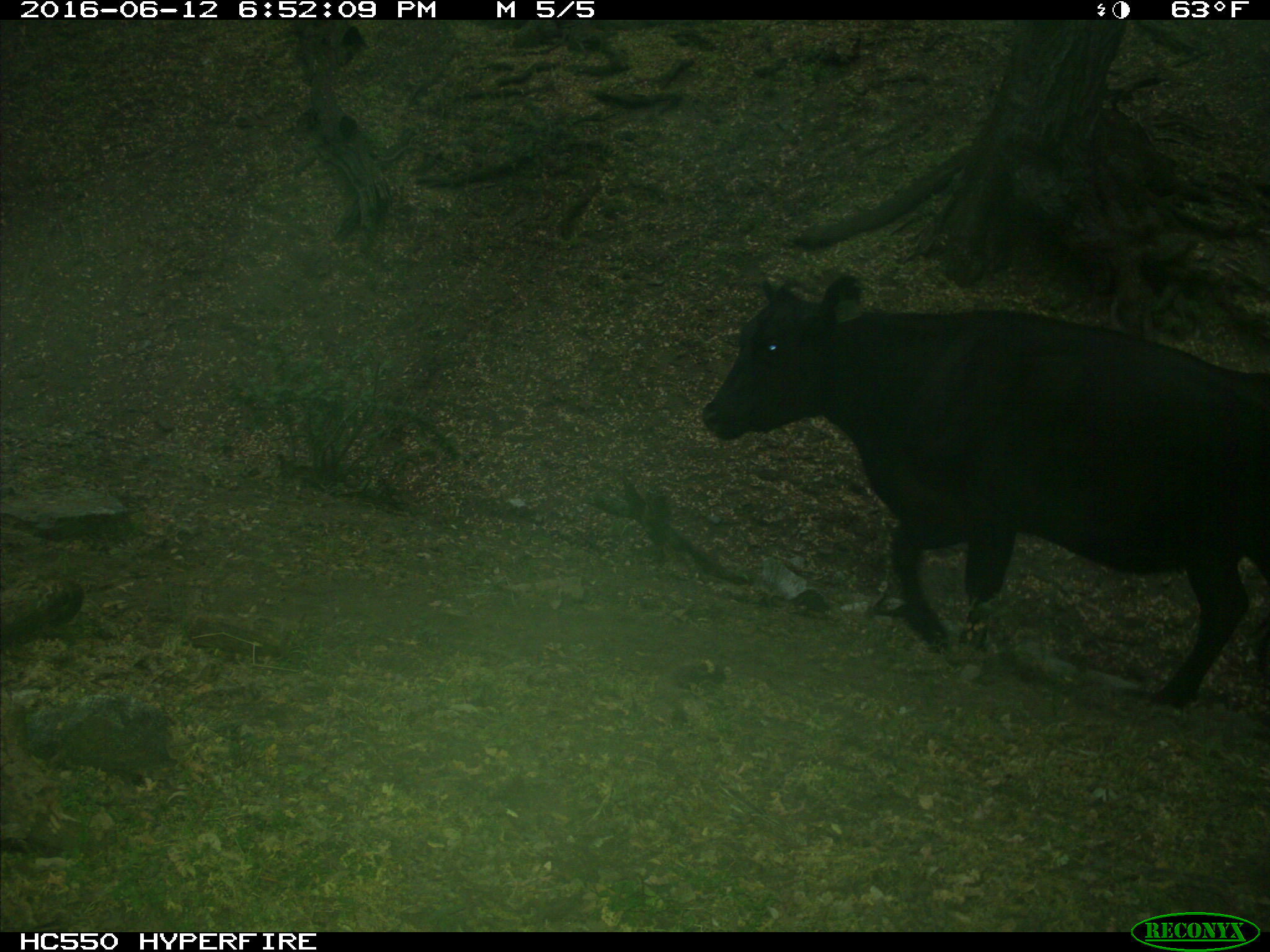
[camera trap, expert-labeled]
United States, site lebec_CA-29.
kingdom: Animalia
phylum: Chordata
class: Mammalia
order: Artiodactyla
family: Bovidae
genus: Bos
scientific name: Bos taurus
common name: domestic cow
Bos taurus (domestic cow).